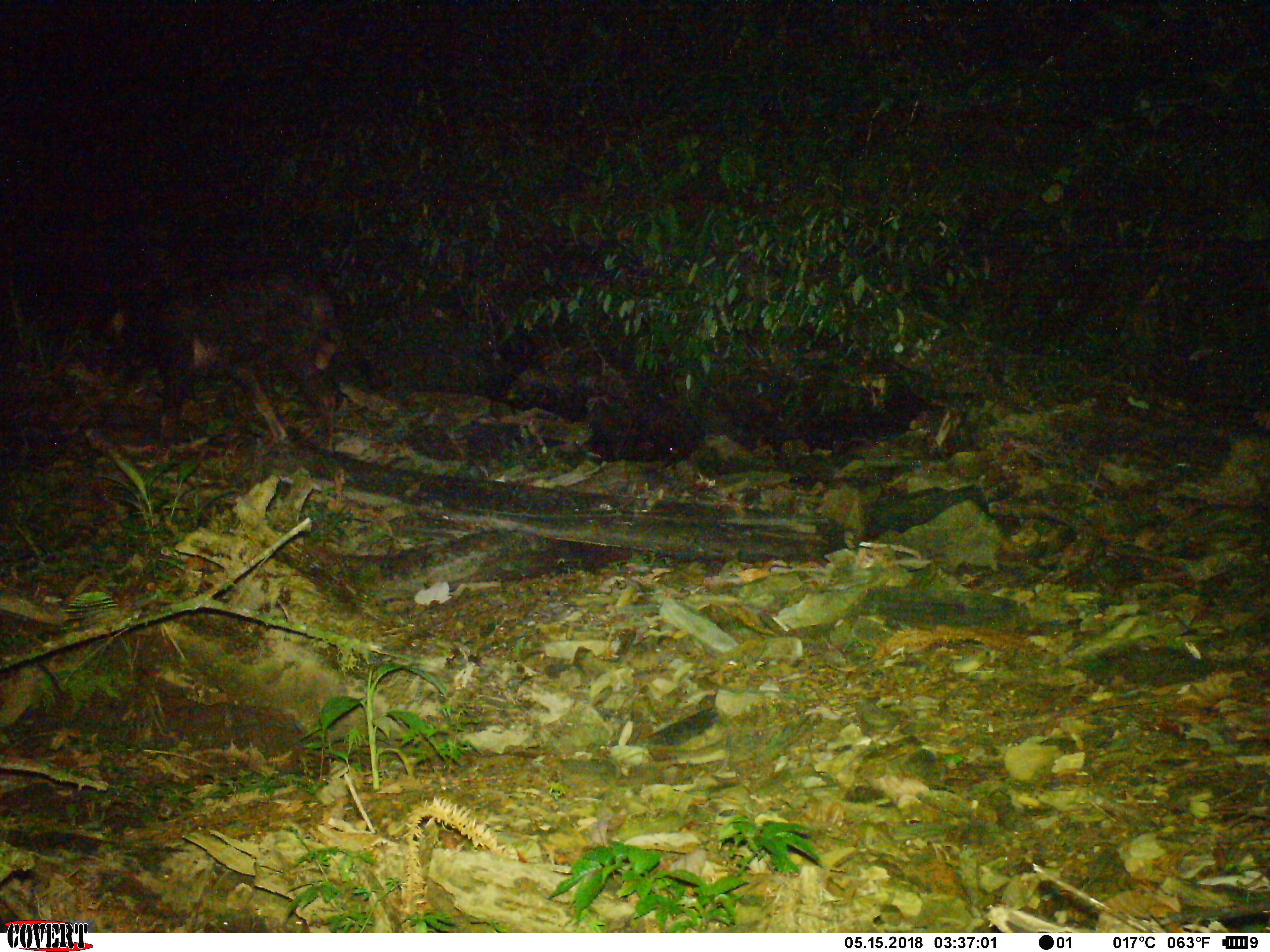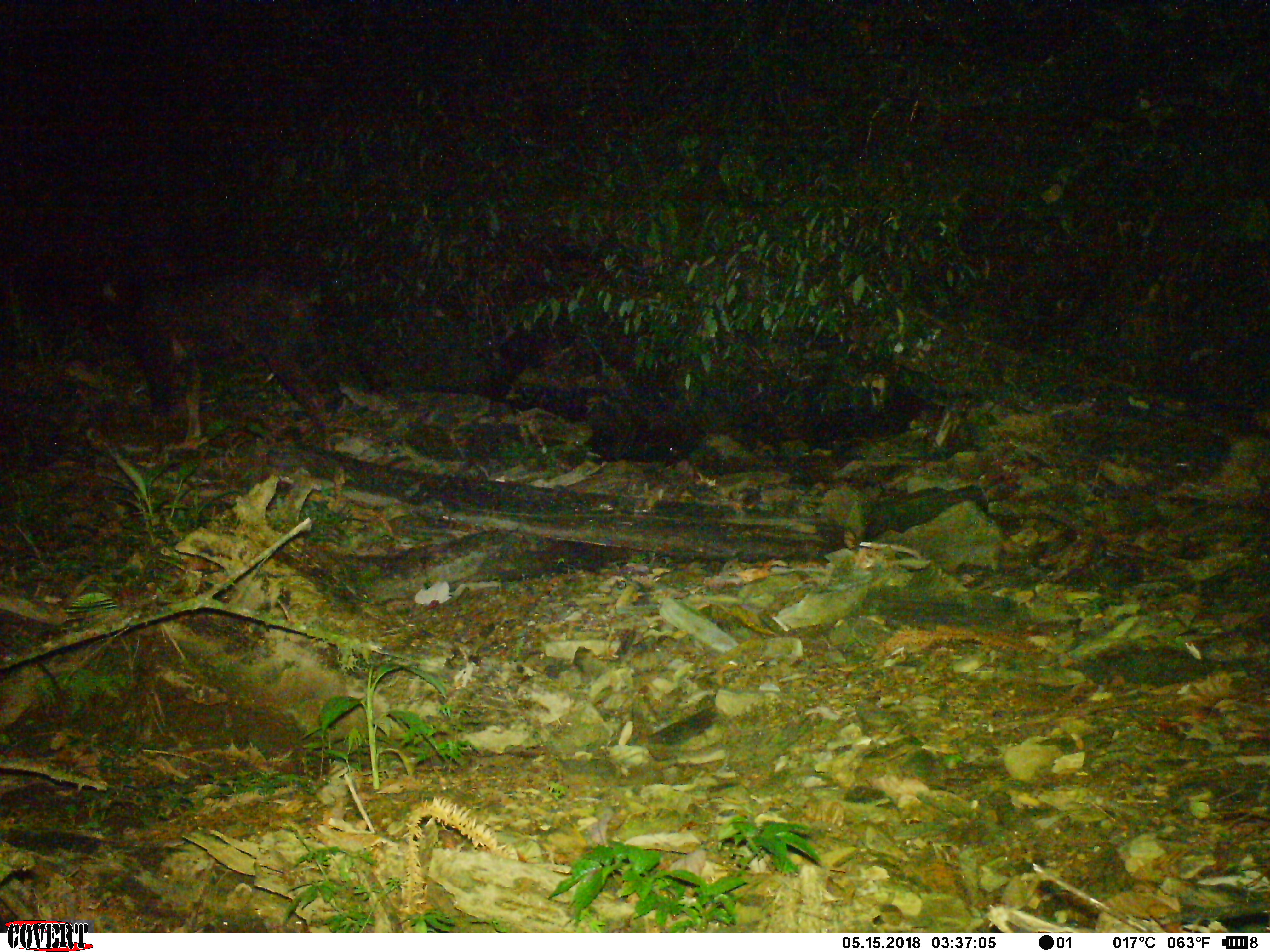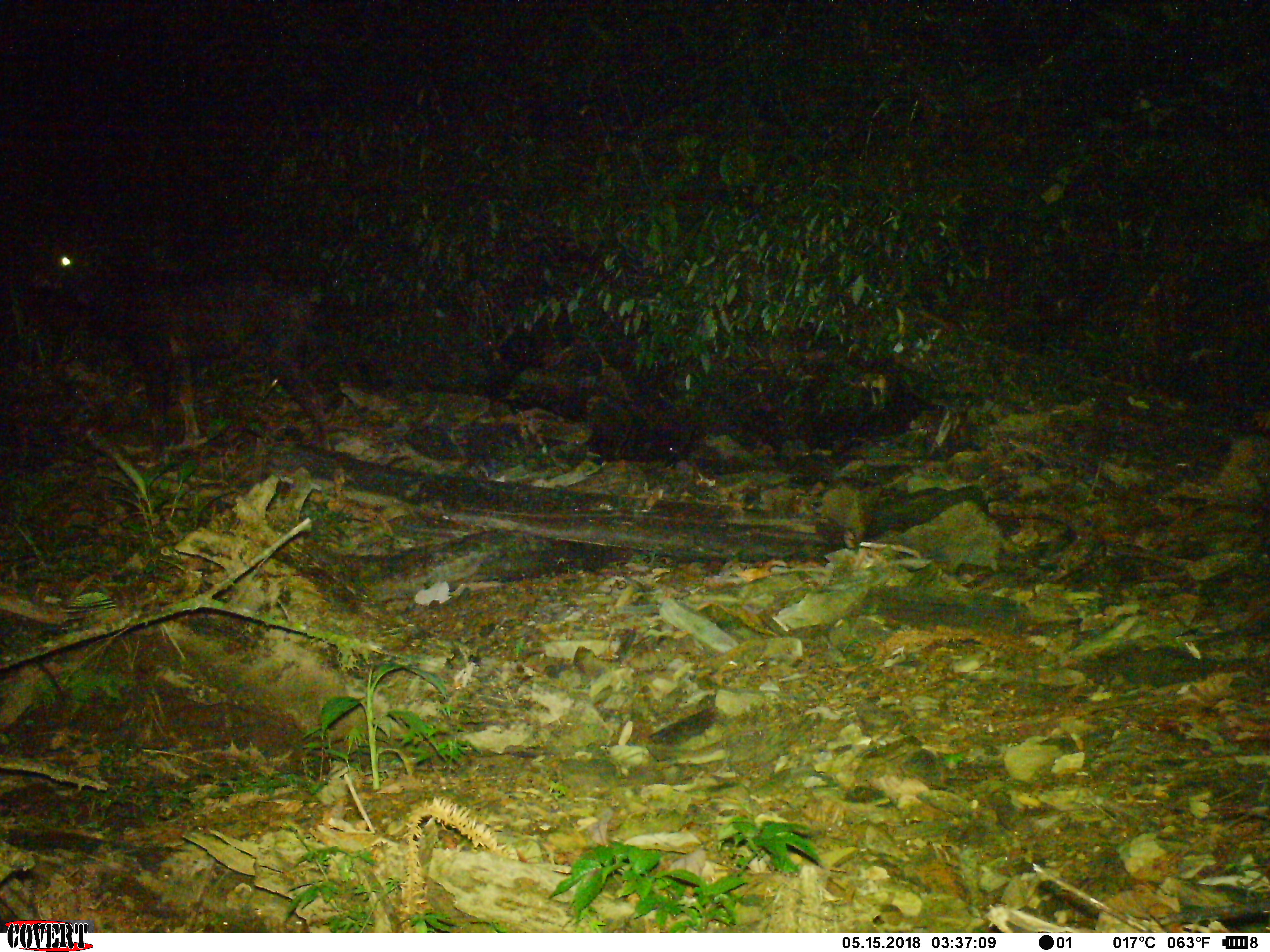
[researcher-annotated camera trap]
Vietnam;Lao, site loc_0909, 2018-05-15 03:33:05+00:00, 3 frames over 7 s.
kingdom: Animalia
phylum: Chordata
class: Mammalia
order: Artiodactyla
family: Bovidae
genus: Capricornis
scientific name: Capricornis sumatraensis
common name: chinese serow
Chinese serow (Capricornis sumatraensis). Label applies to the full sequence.